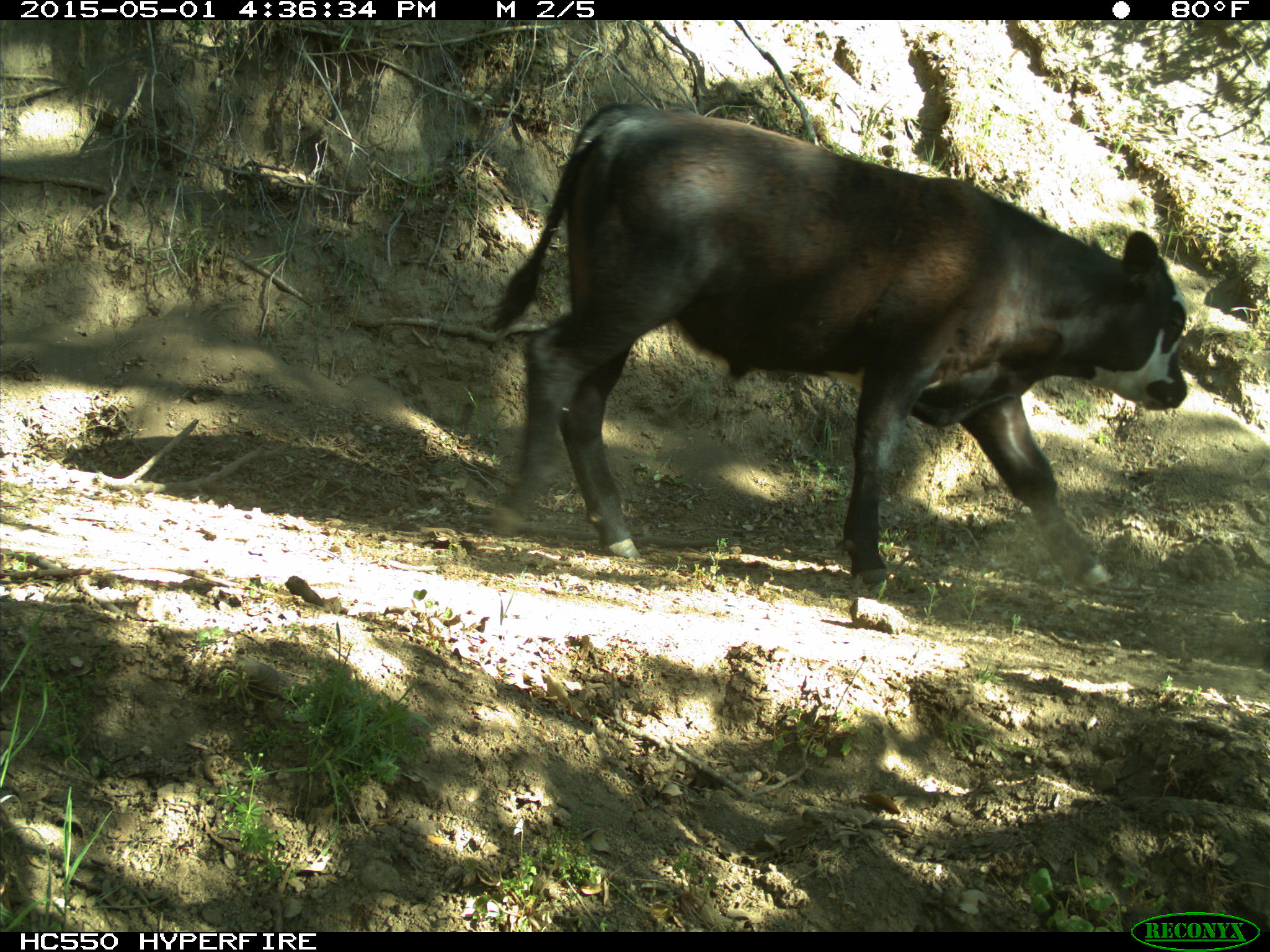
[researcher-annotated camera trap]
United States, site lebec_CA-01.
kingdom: Animalia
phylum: Chordata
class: Mammalia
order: Artiodactyla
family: Bovidae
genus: Bos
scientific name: Bos taurus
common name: domestic cow